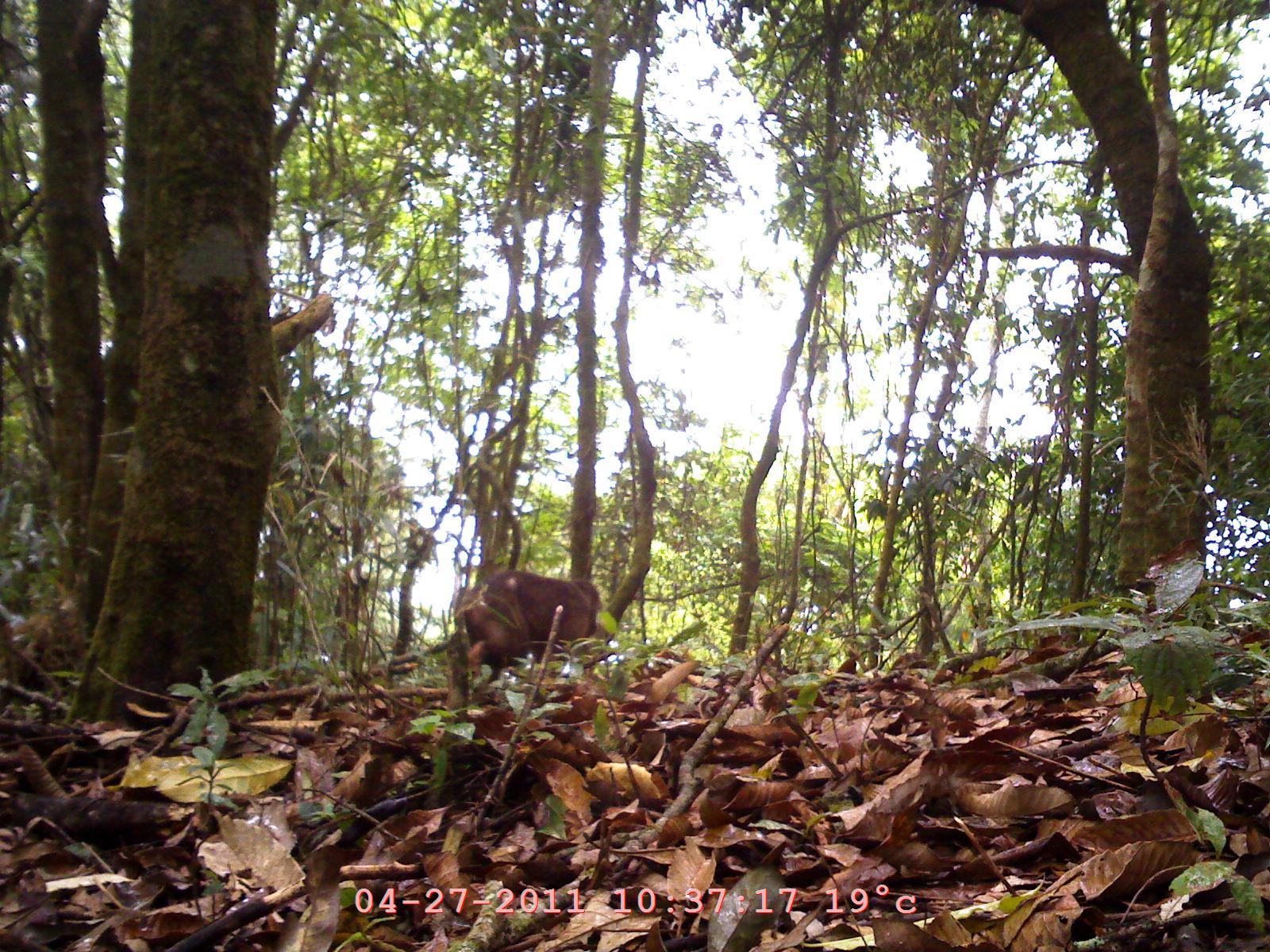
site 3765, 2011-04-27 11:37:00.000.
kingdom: Animalia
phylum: Chordata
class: Mammalia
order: Primates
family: Cercopithecidae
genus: Macaca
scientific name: Macaca arctoides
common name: stump-tailed macaque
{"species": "Macaca arctoides (stump-tailed macaque)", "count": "1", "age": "adult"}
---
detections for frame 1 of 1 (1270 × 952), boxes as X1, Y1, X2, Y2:
macaca arctoides: 443, 568, 601, 693